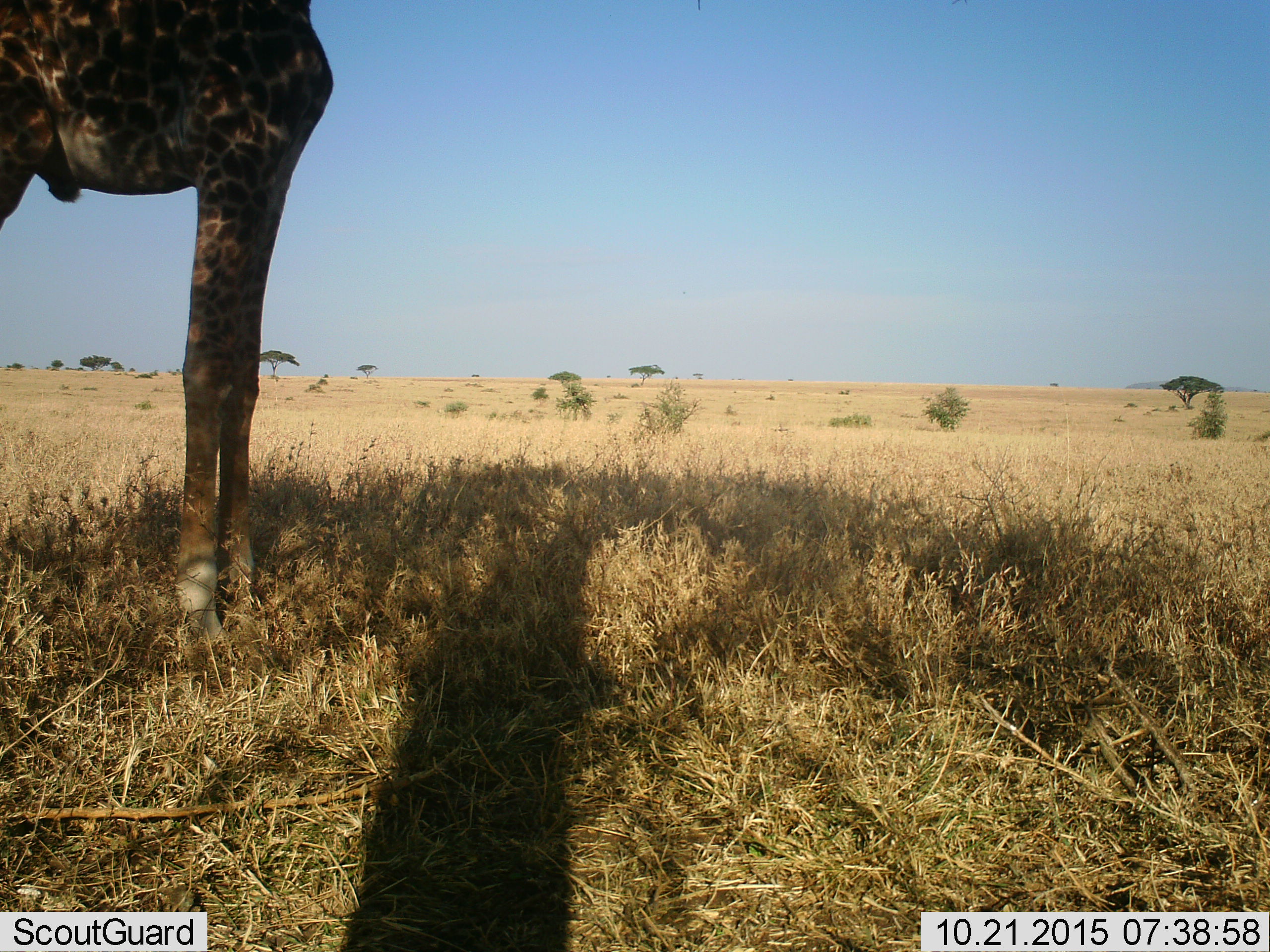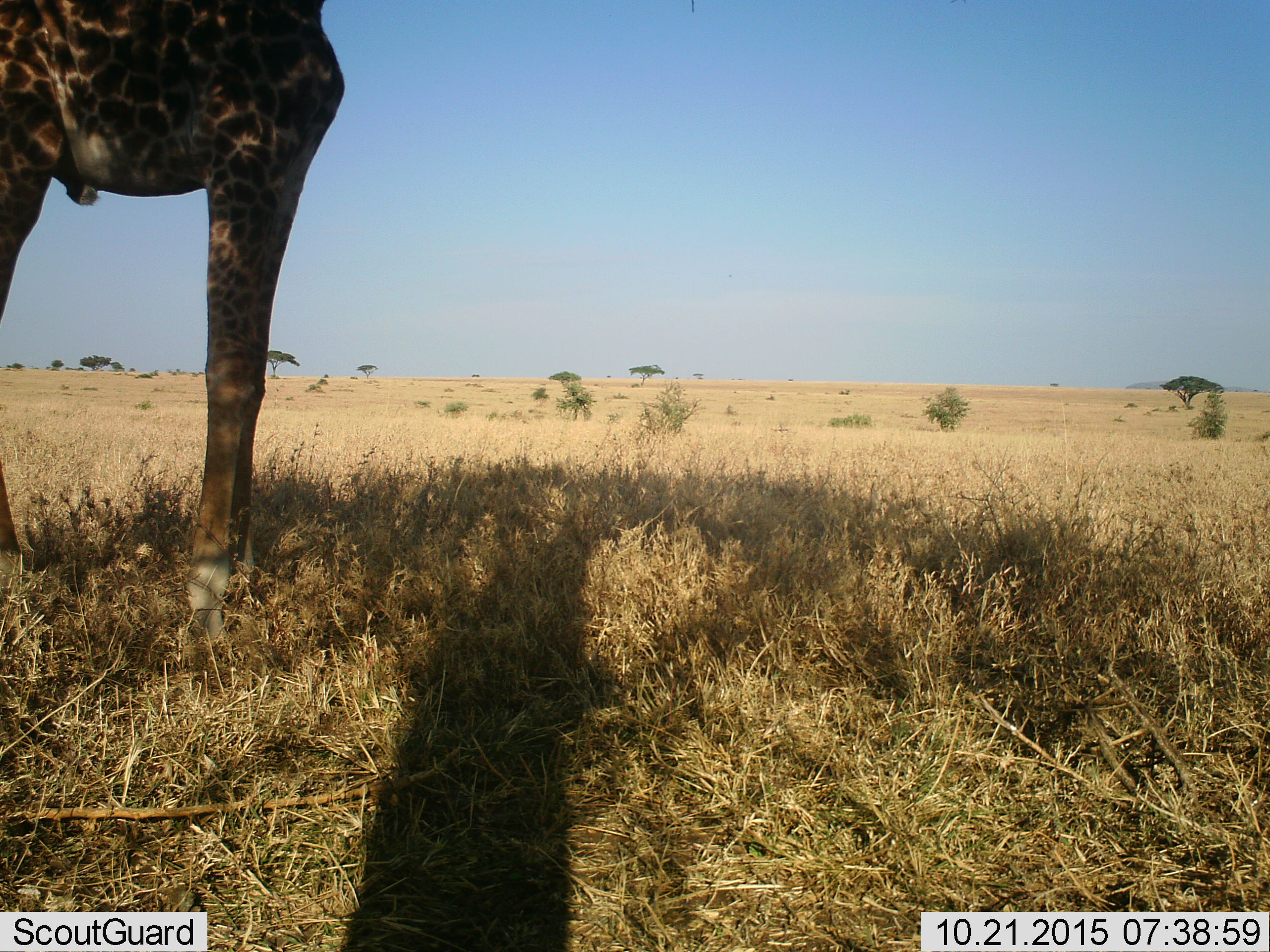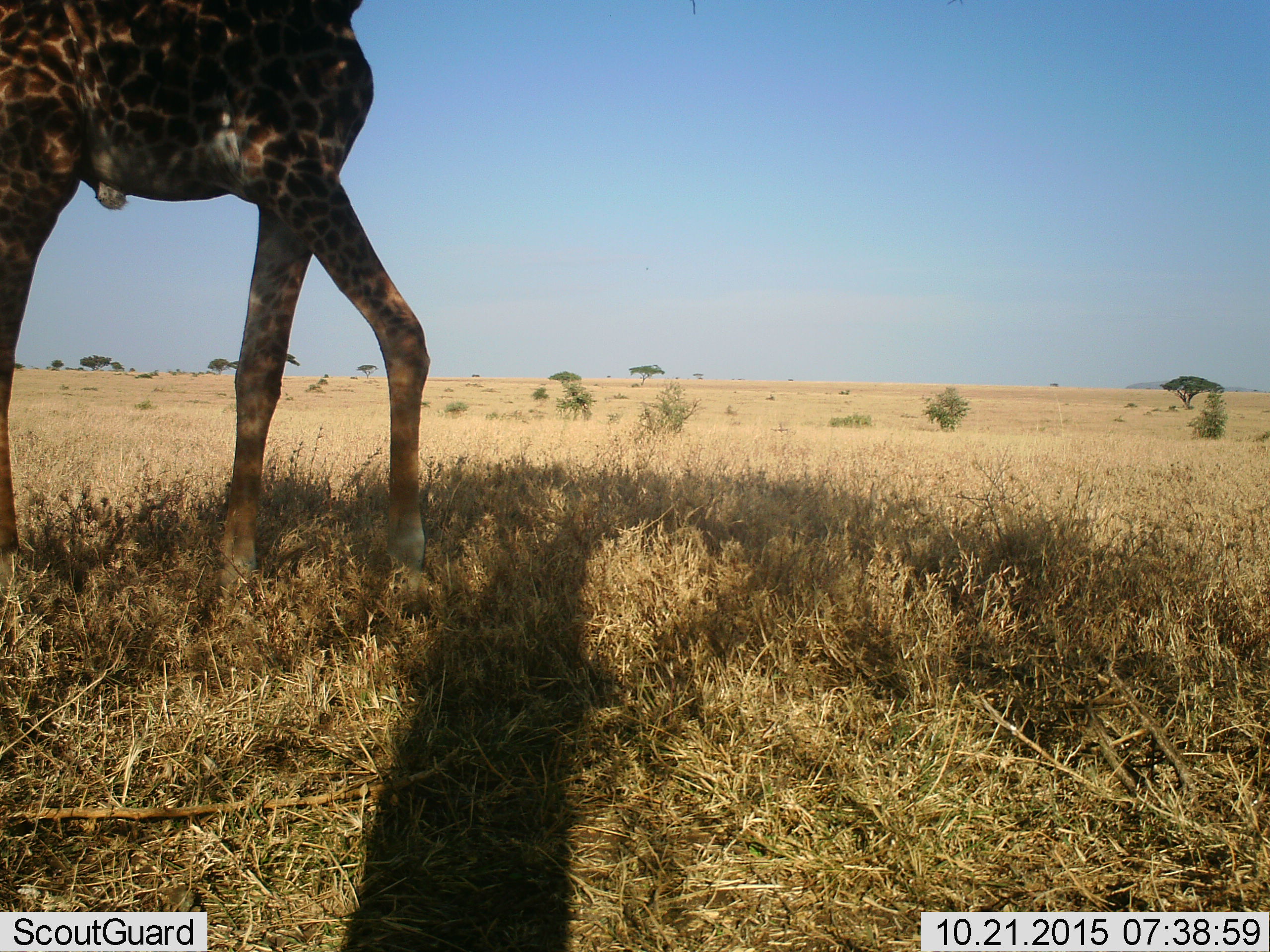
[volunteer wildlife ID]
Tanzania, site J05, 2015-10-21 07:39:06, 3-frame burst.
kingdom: Animalia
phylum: Chordata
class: Mammalia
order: Artiodactyla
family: Giraffidae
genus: Giraffa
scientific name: Giraffa camelopardalis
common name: giraffe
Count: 1.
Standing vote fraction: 50%.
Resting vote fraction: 0%.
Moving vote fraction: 50%.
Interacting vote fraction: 0%.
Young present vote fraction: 10%.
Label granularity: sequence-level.